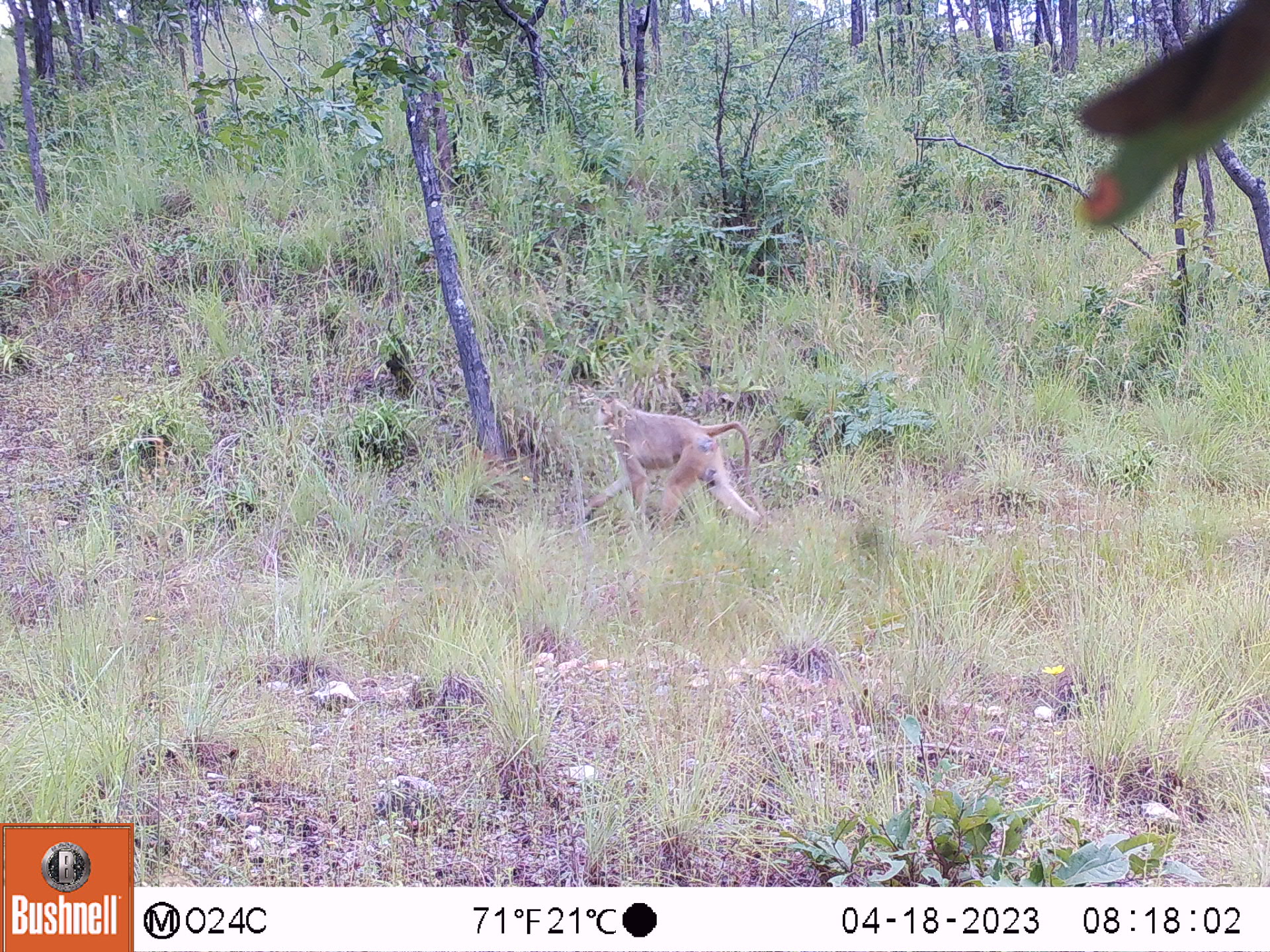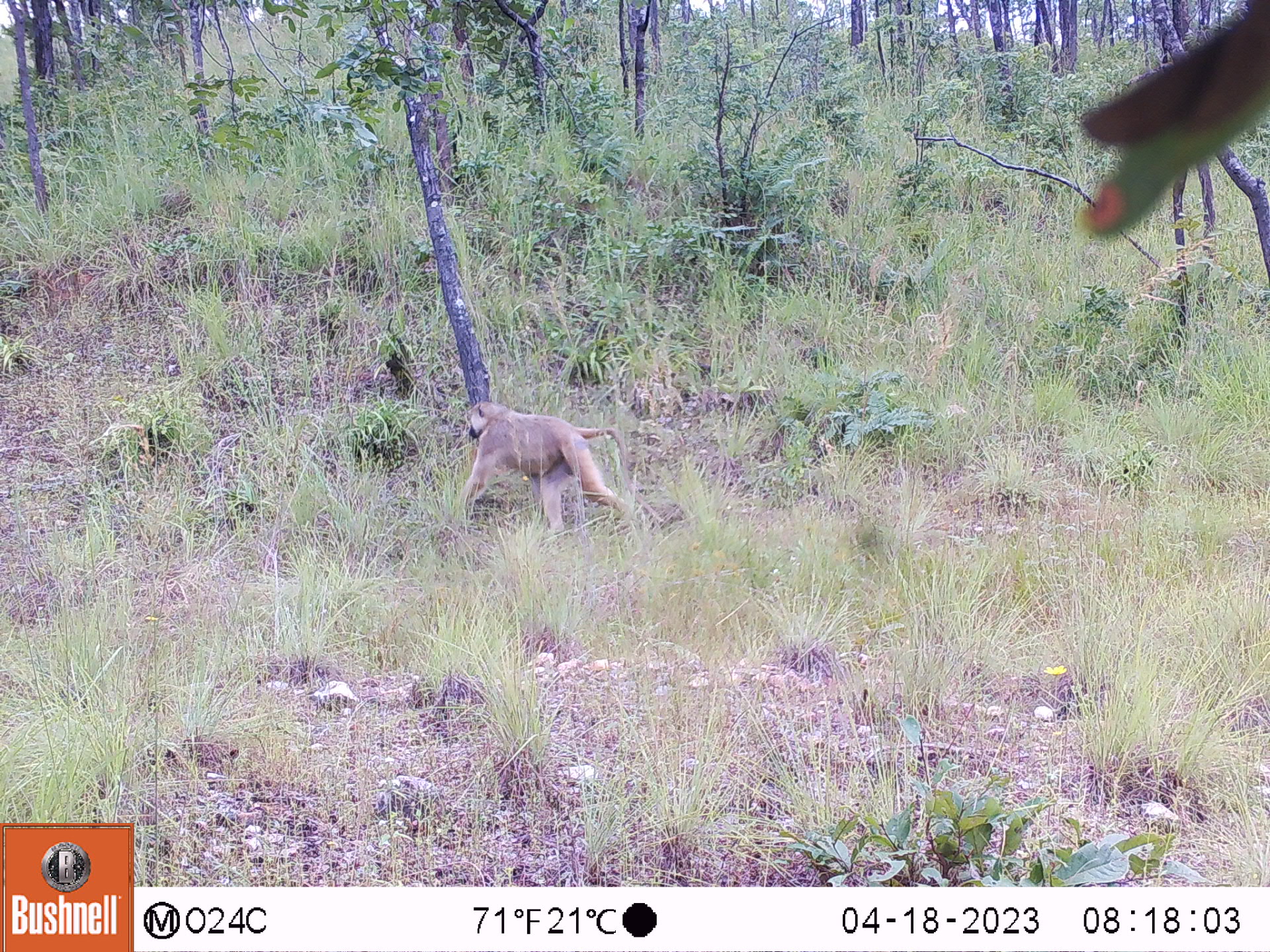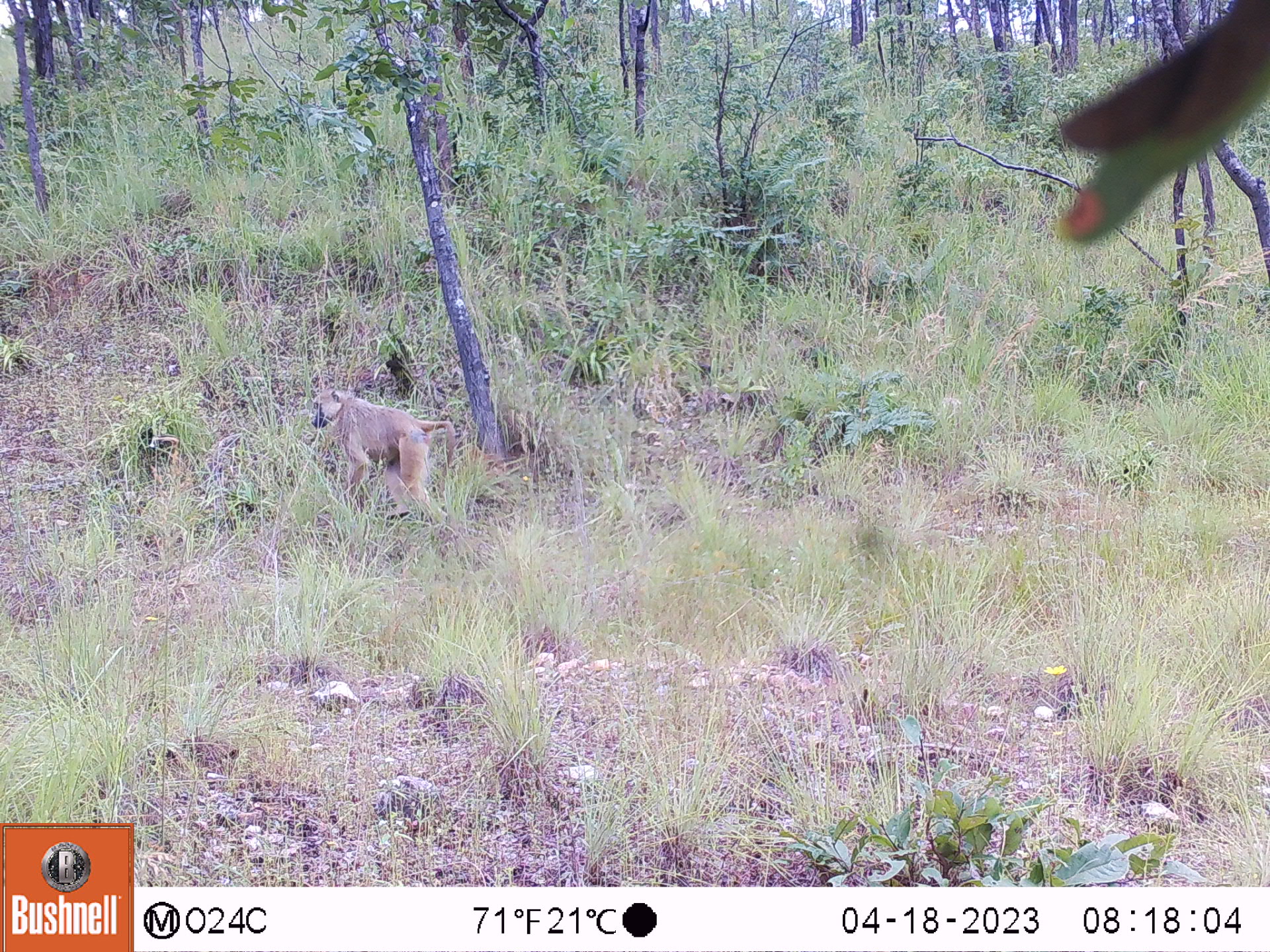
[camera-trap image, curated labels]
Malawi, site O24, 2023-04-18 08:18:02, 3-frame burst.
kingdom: Animalia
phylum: Chordata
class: Mammalia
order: Primates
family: Cercopithecidae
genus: Papio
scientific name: Papio cynocephalus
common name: yellow baboon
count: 1